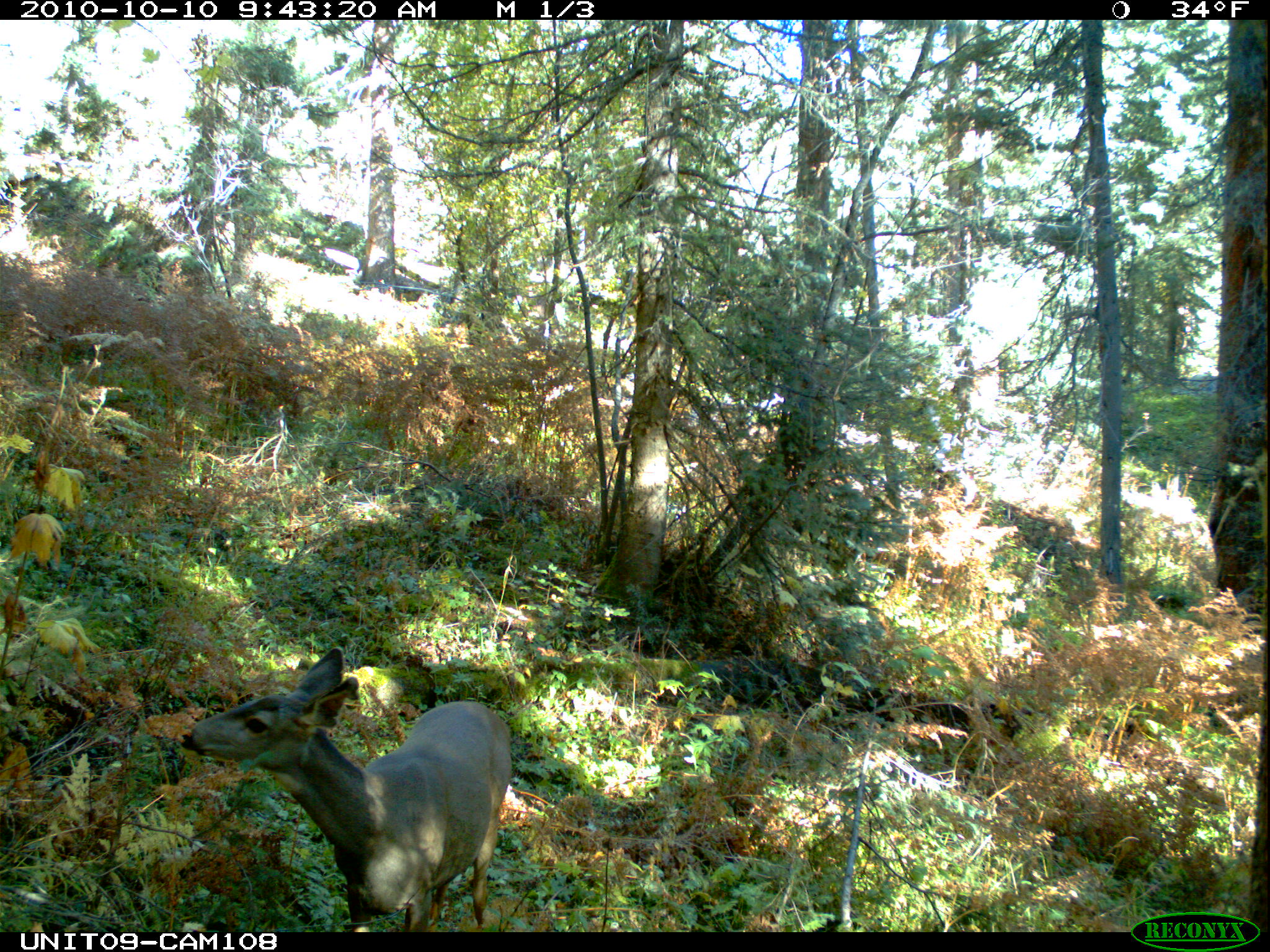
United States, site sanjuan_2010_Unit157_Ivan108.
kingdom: Animalia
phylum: Chordata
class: Mammalia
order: Artiodactyla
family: Cervidae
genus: Odocoileus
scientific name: Odocoileus hemionus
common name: mule deer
Odocoileus hemionus (mule deer).